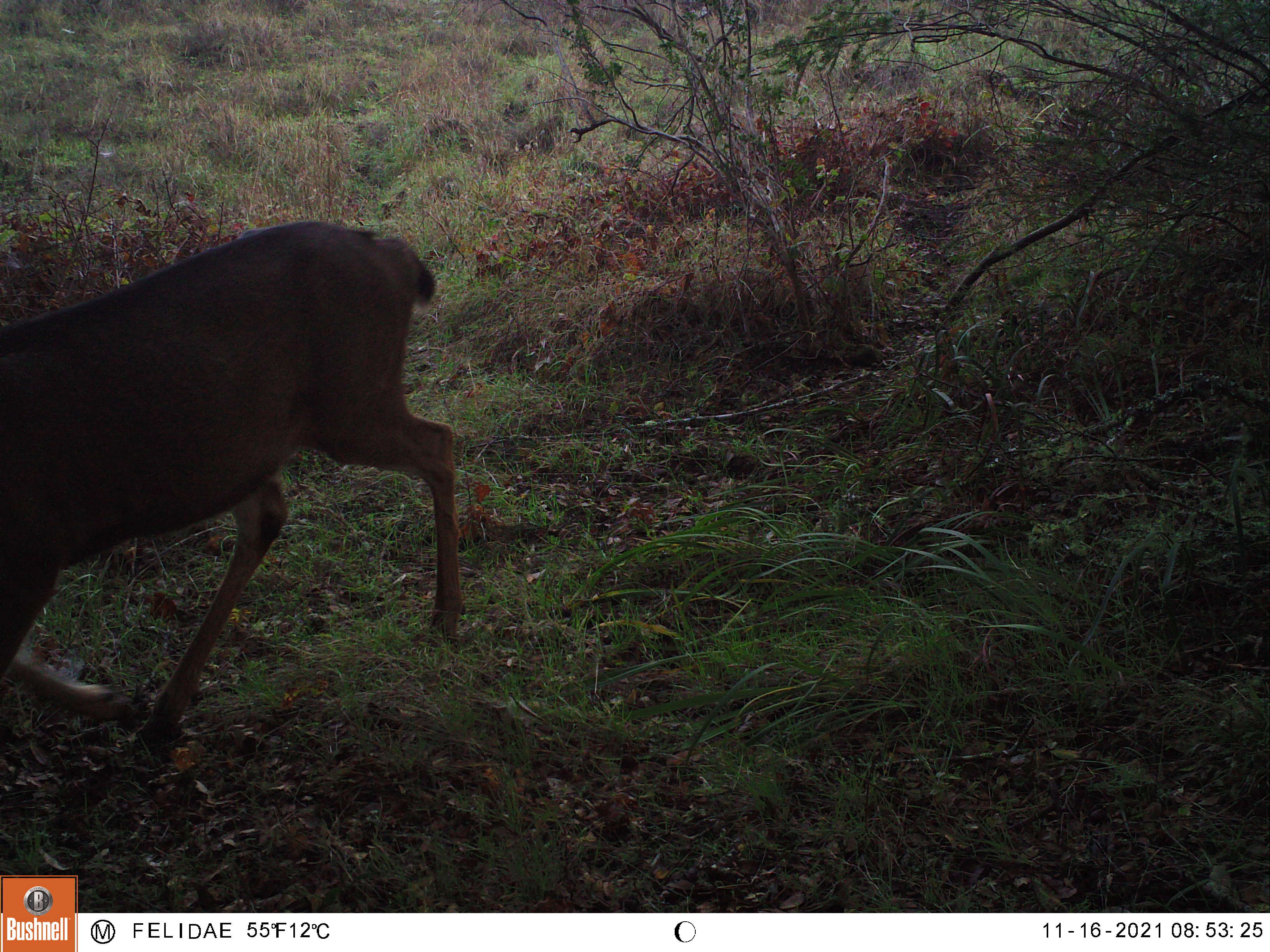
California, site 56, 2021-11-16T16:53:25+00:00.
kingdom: Animalia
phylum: Chordata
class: Mammalia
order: Artiodactyla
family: Cervidae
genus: Odocoileus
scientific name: Odocoileus hemionus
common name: mule deer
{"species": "mule deer (Odocoileus hemionus)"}